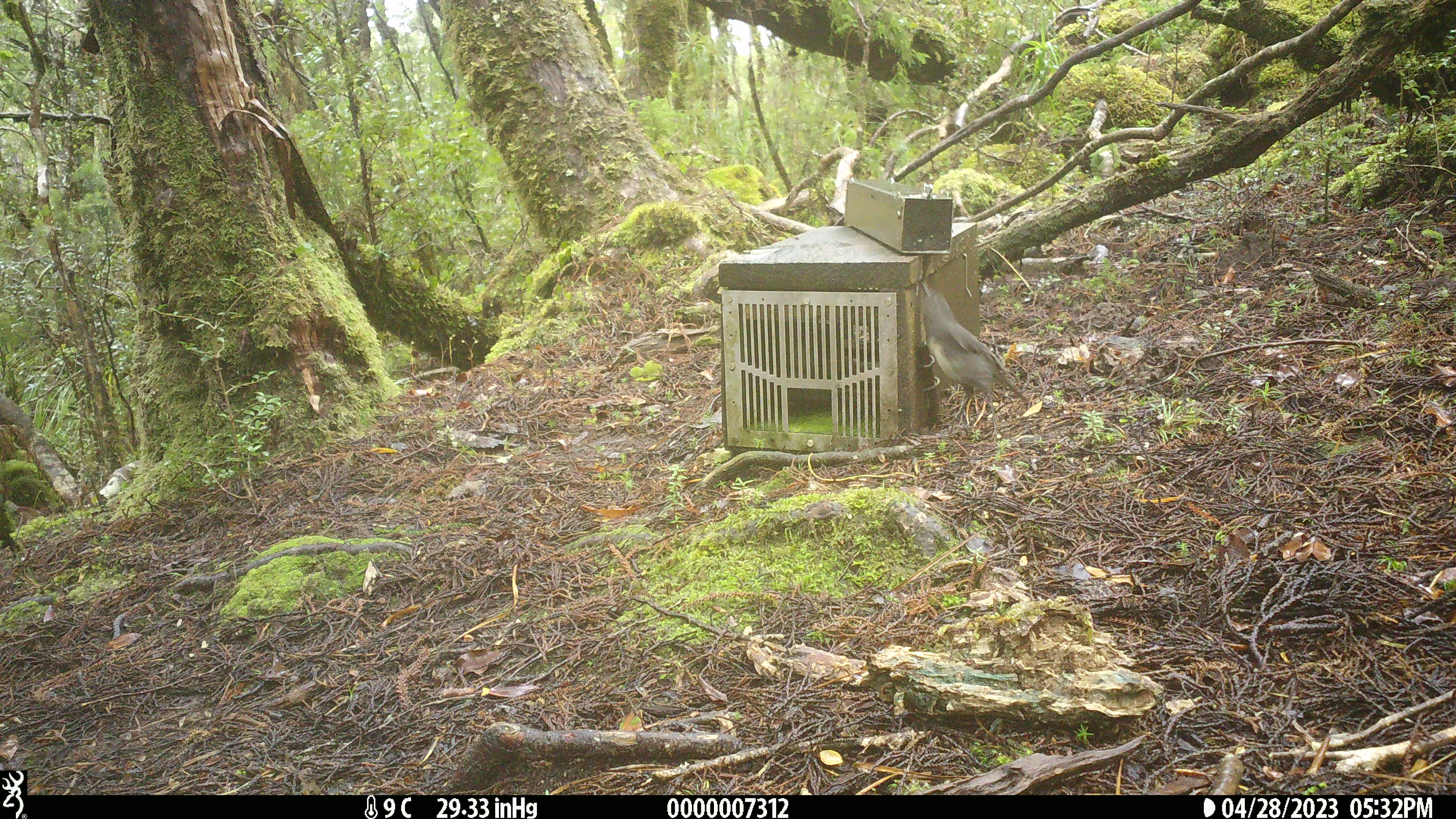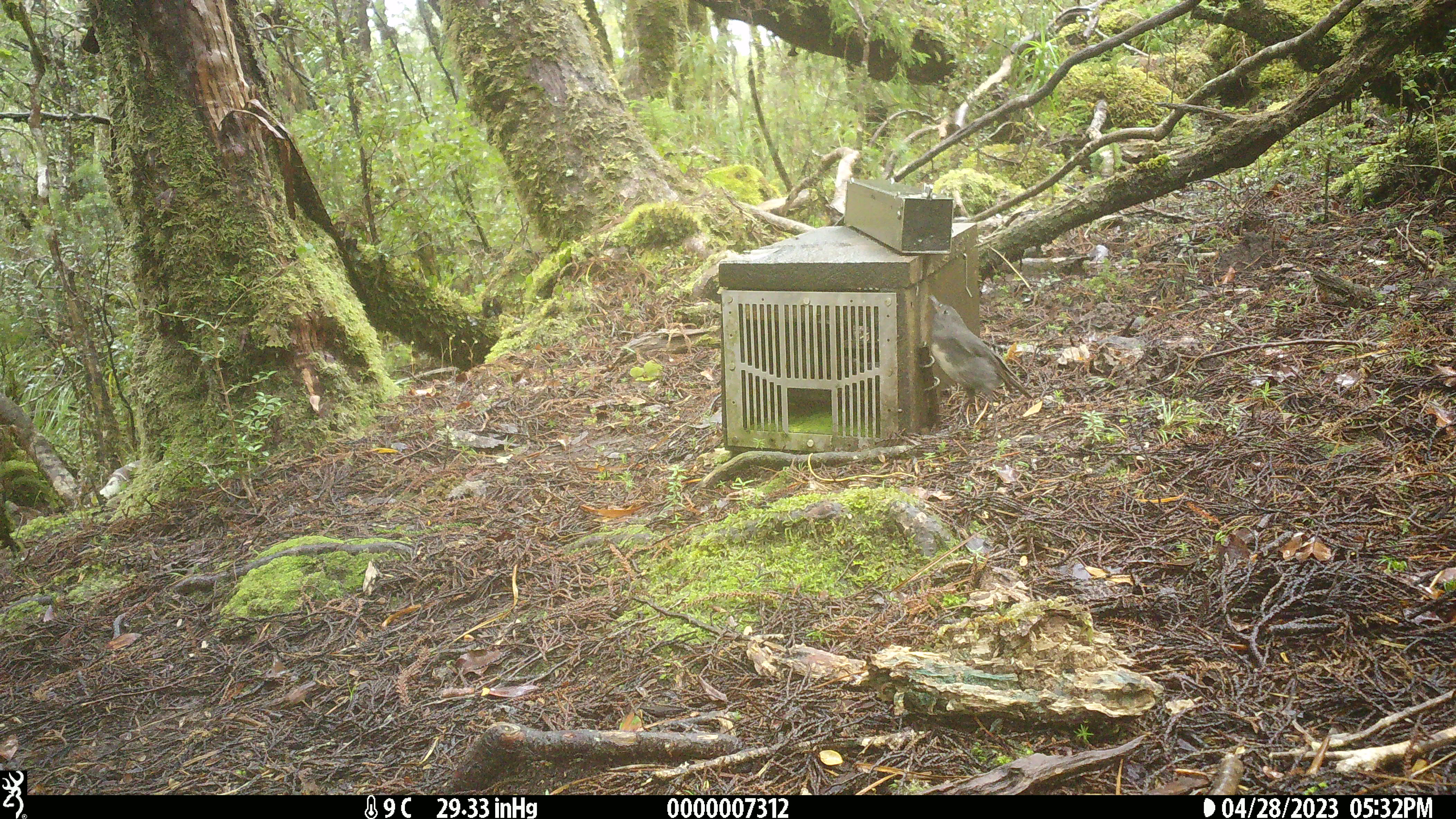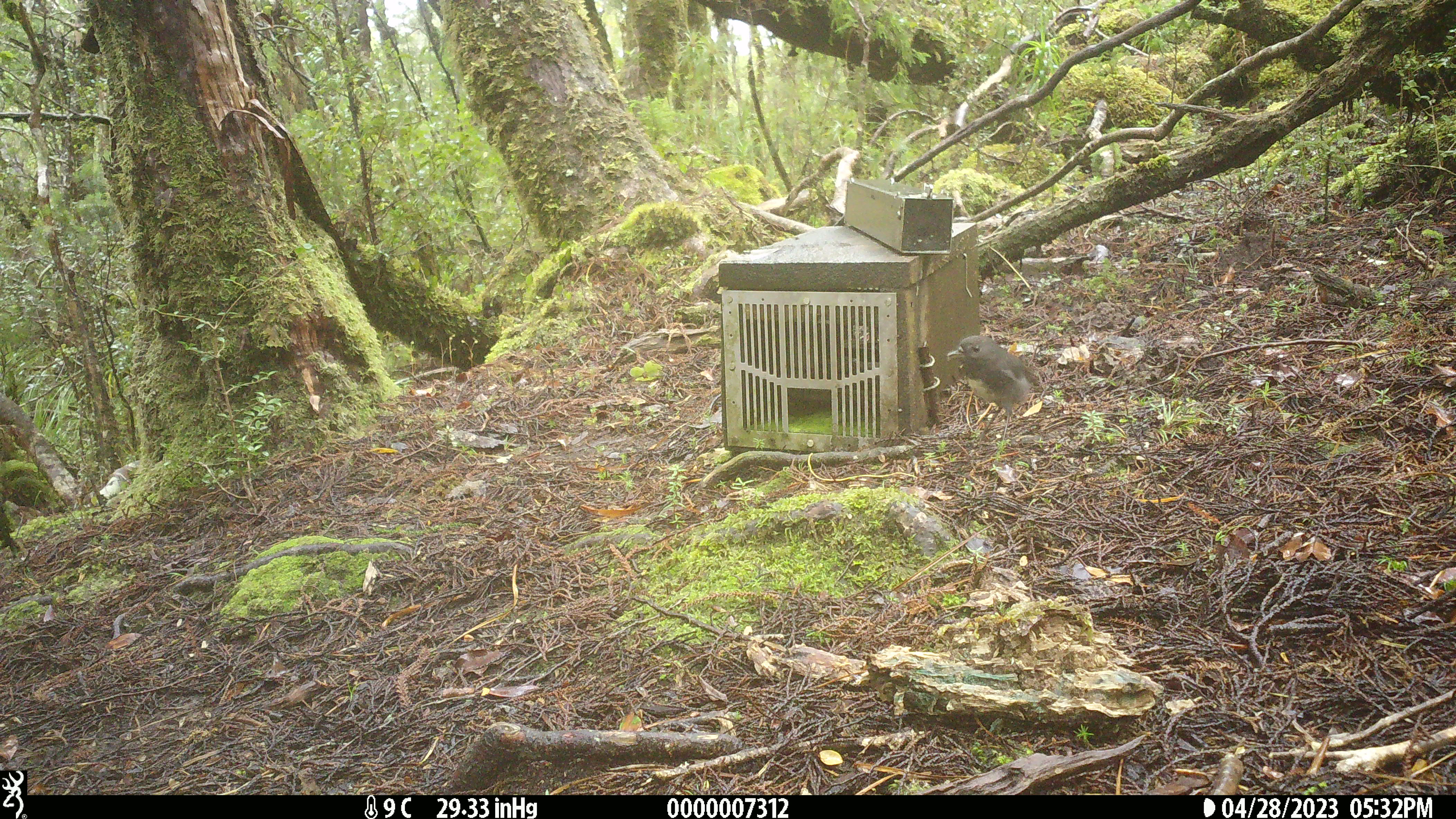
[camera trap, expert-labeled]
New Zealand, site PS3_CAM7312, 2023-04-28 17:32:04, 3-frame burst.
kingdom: Animalia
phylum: Chordata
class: Aves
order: Passeriformes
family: Petroicidae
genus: Petroica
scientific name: Petroica australis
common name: new zealand robin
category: robin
Robin (new zealand robin) (Petroica australis).